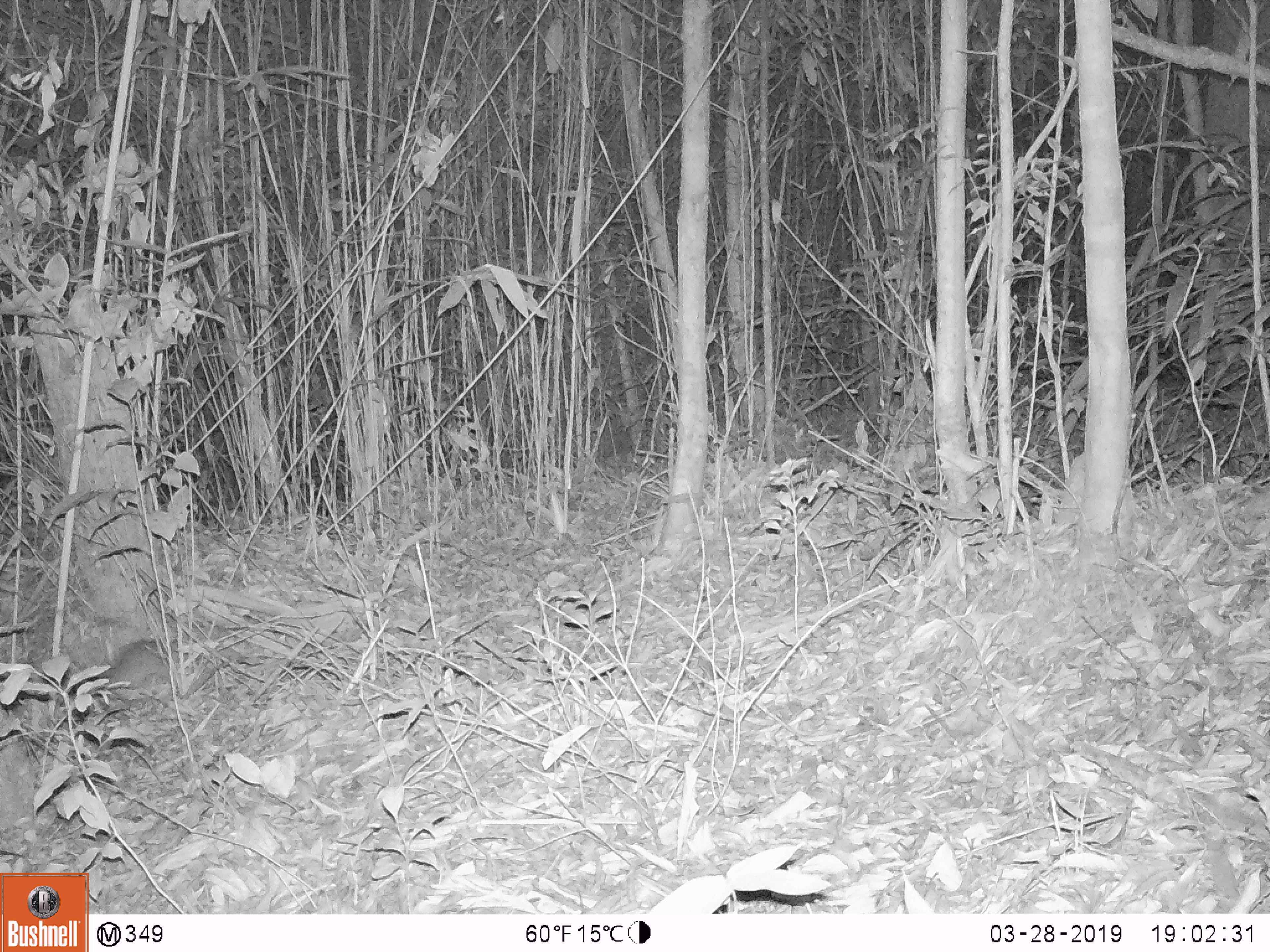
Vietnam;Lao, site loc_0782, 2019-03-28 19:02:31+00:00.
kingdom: Animalia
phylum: Chordata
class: Mammalia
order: Rodentia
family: Muridae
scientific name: Muridae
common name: old-world mice and rats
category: unidentified murid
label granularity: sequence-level